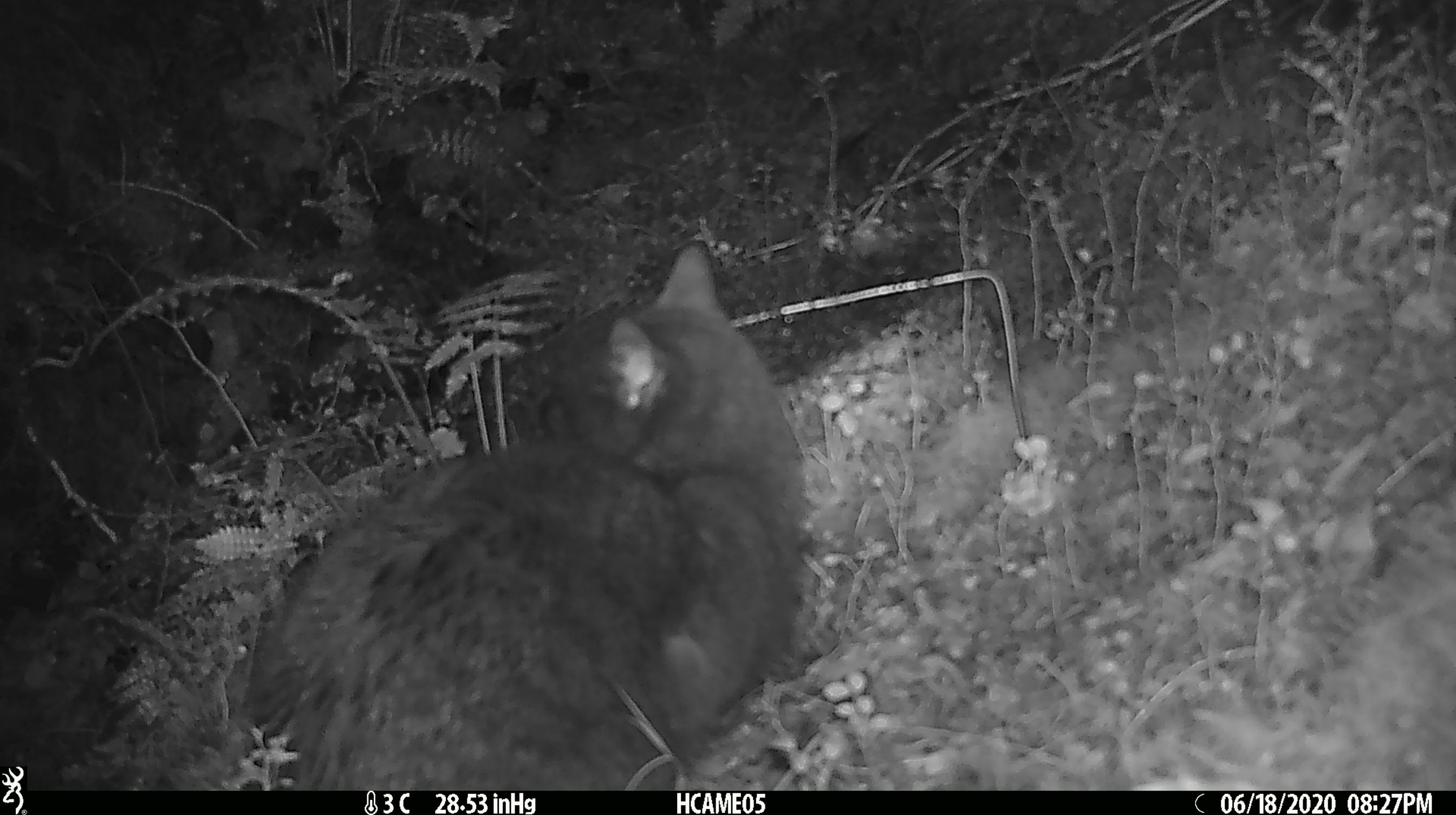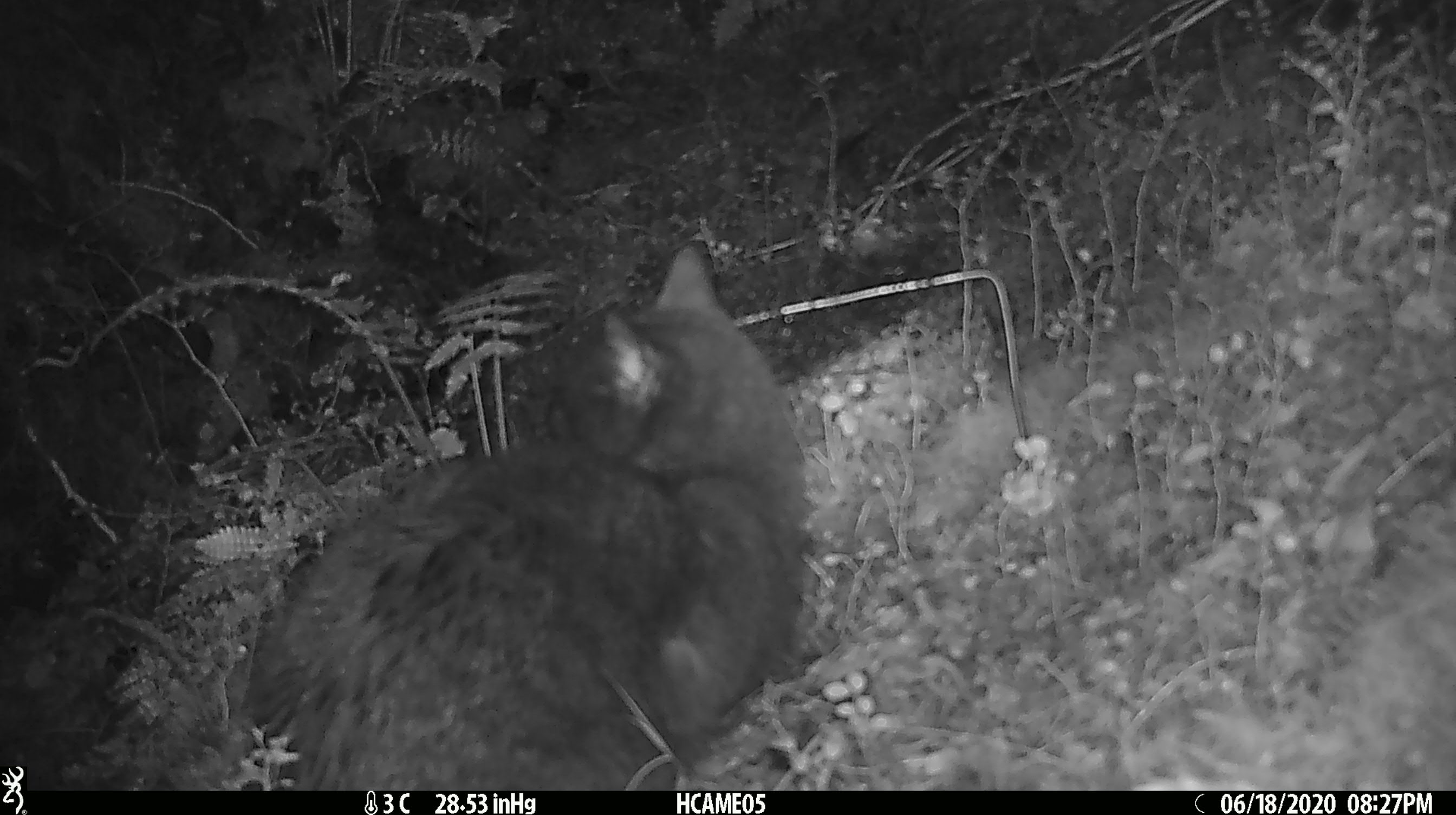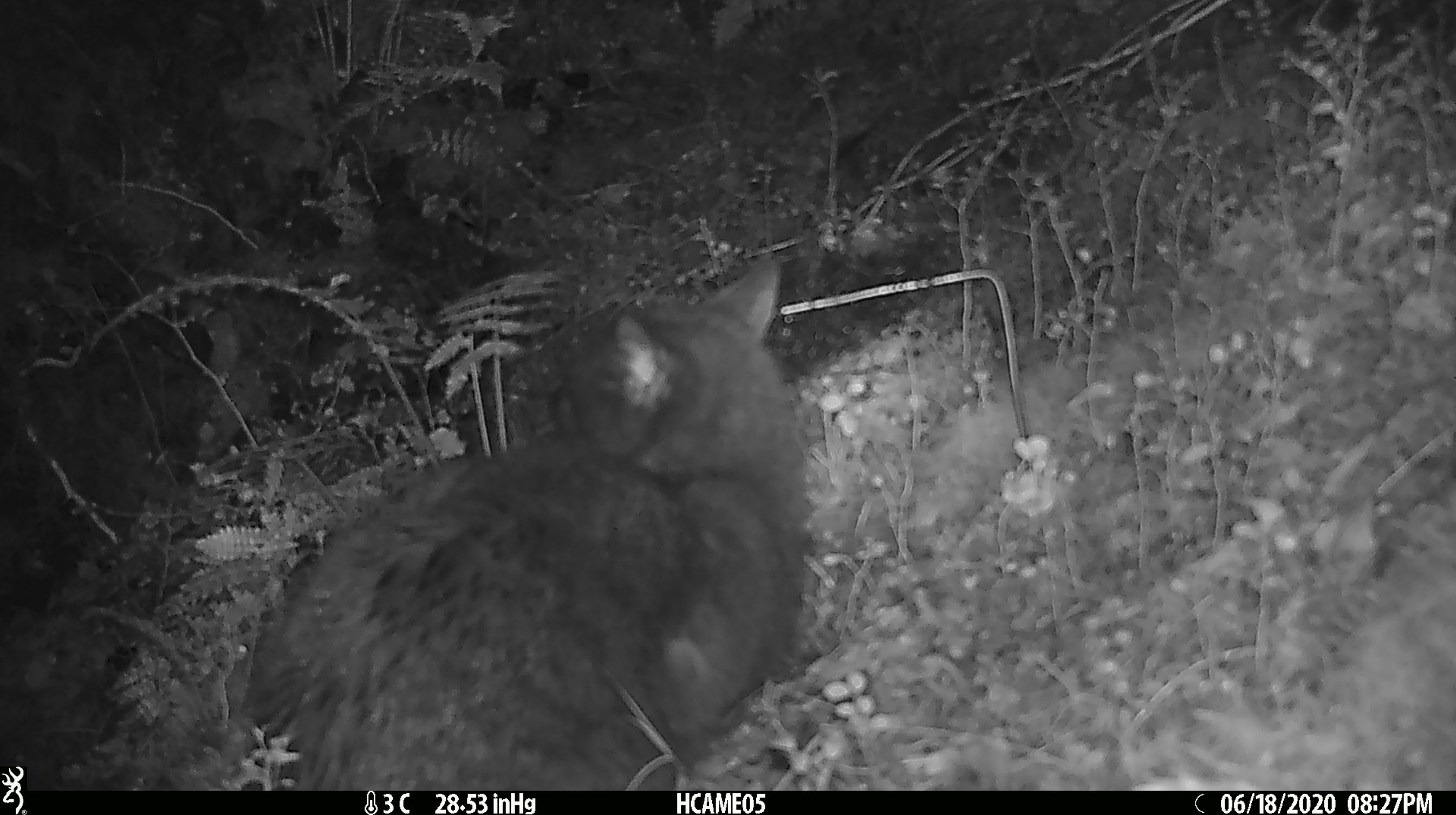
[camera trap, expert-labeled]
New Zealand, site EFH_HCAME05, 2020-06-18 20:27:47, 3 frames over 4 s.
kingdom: Animalia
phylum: Chordata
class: Mammalia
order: Carnivora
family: Felidae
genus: Felis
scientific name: Felis catus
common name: domestic cat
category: cat